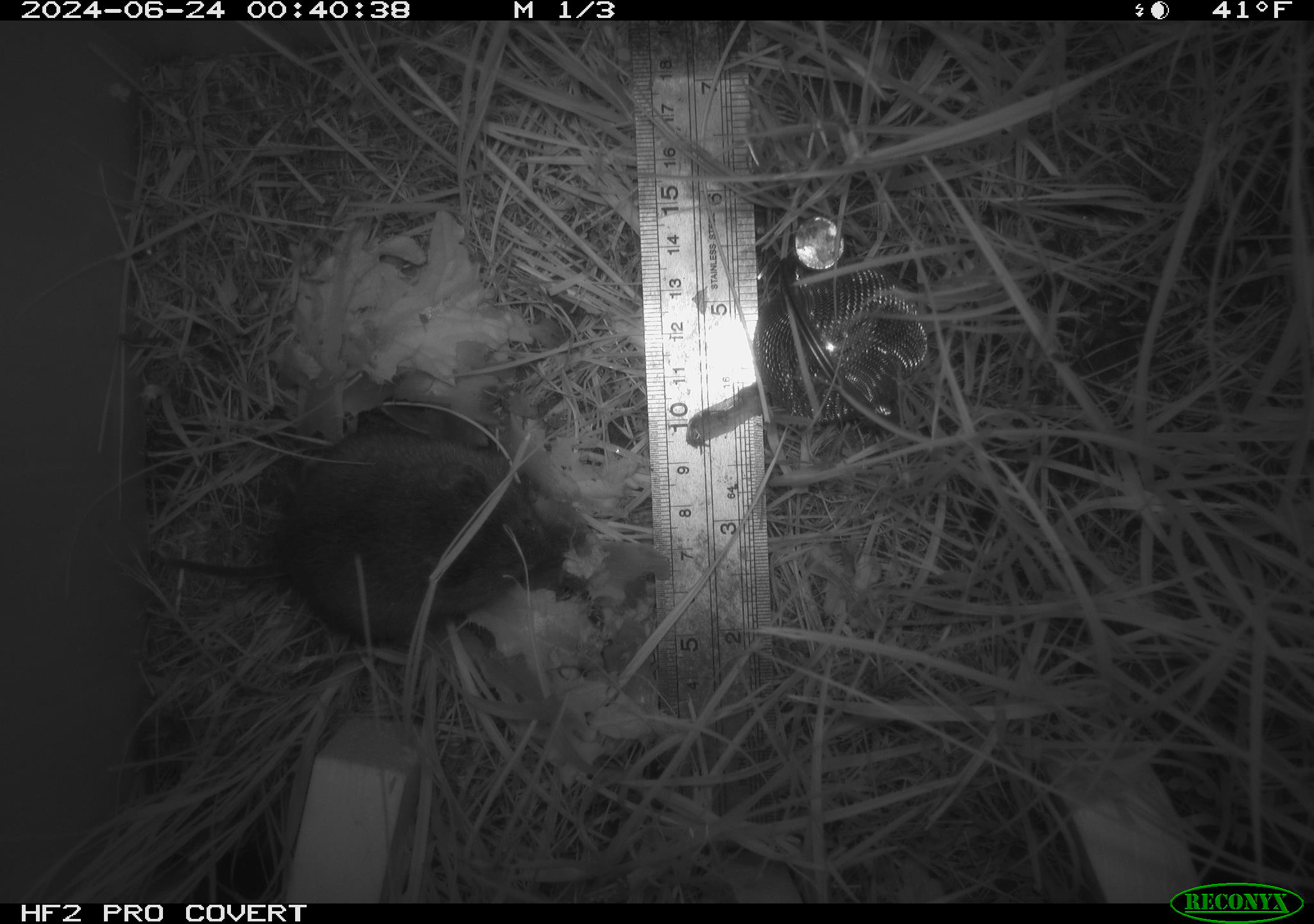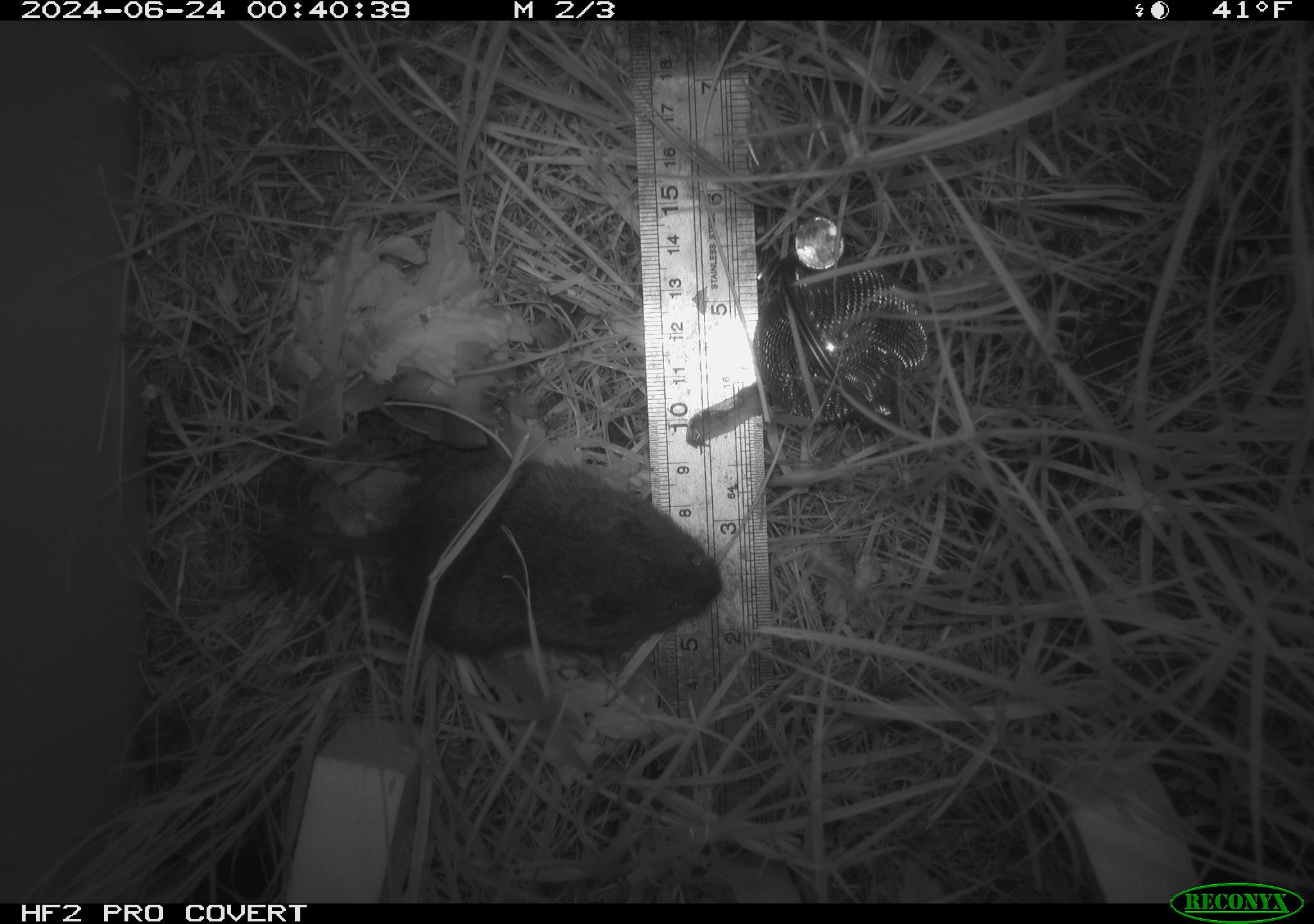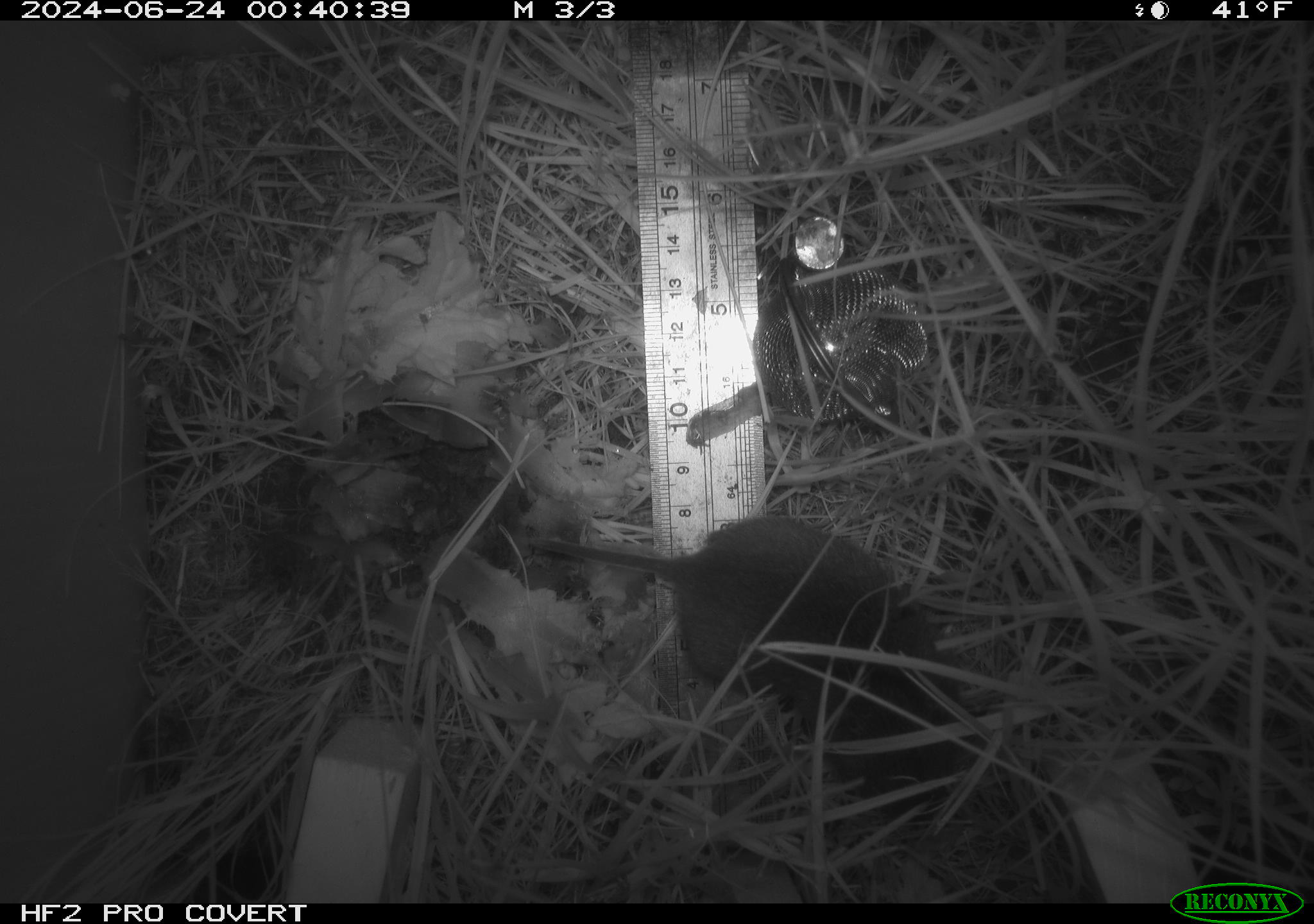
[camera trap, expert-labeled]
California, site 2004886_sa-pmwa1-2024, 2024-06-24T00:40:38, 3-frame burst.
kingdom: Animalia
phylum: Chordata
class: Mammalia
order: Rodentia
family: Cricetidae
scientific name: Arvicolinae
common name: voles, lemmings, and muskrats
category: arvicolinae subfamily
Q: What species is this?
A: Arvicolinae subfamily (voles, lemmings, and muskrats) (Arvicolinae).